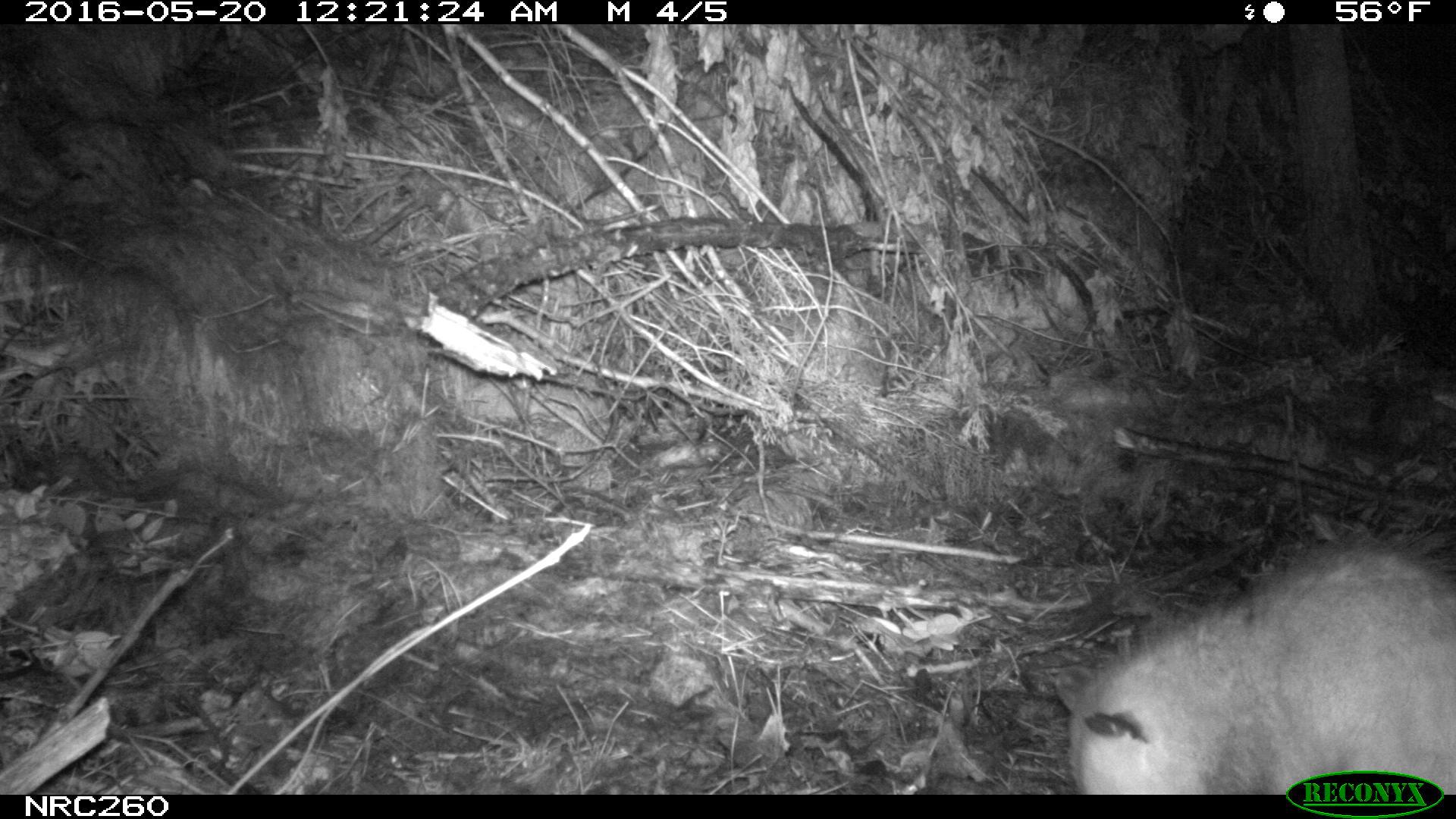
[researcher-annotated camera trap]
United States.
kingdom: Animalia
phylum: Chordata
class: Mammalia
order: Didelphimorphia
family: Didelphidae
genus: Didelphis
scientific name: Didelphis virginiana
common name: virginia opossum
Virginia Opossum (Didelphis virginiana).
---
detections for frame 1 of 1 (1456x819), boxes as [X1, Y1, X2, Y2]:
Virginia Opossum: [1044, 520, 1456, 801]